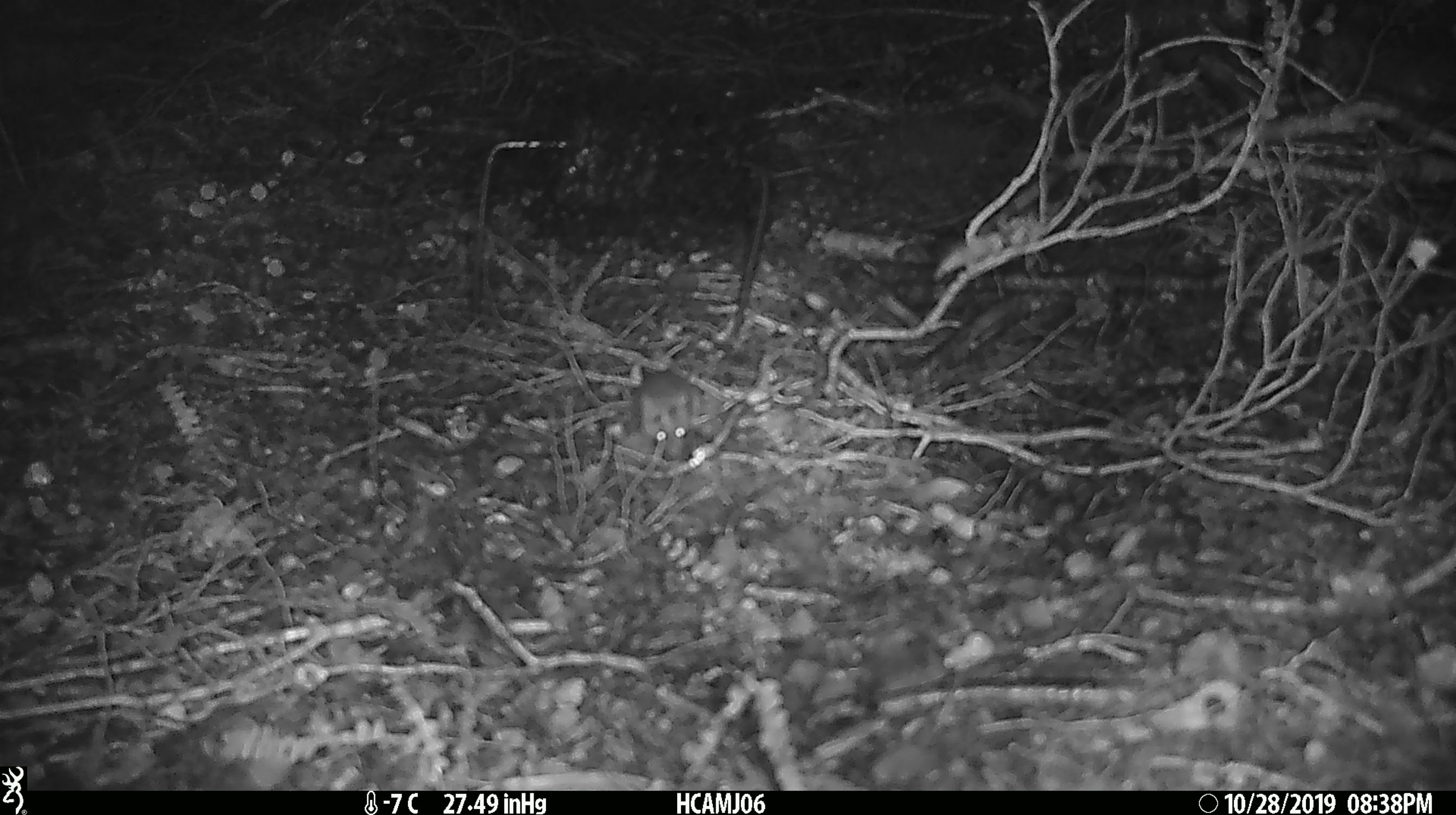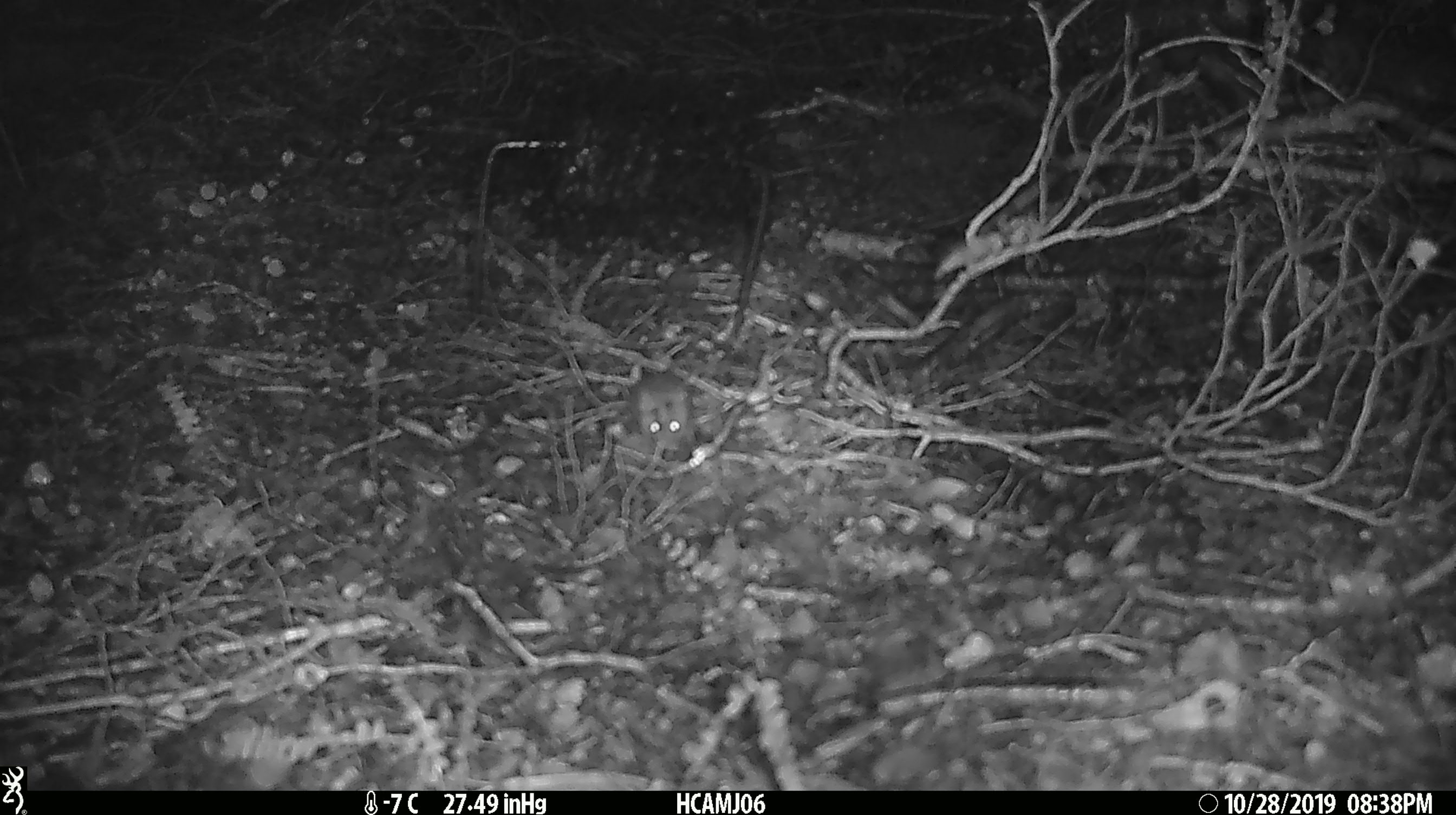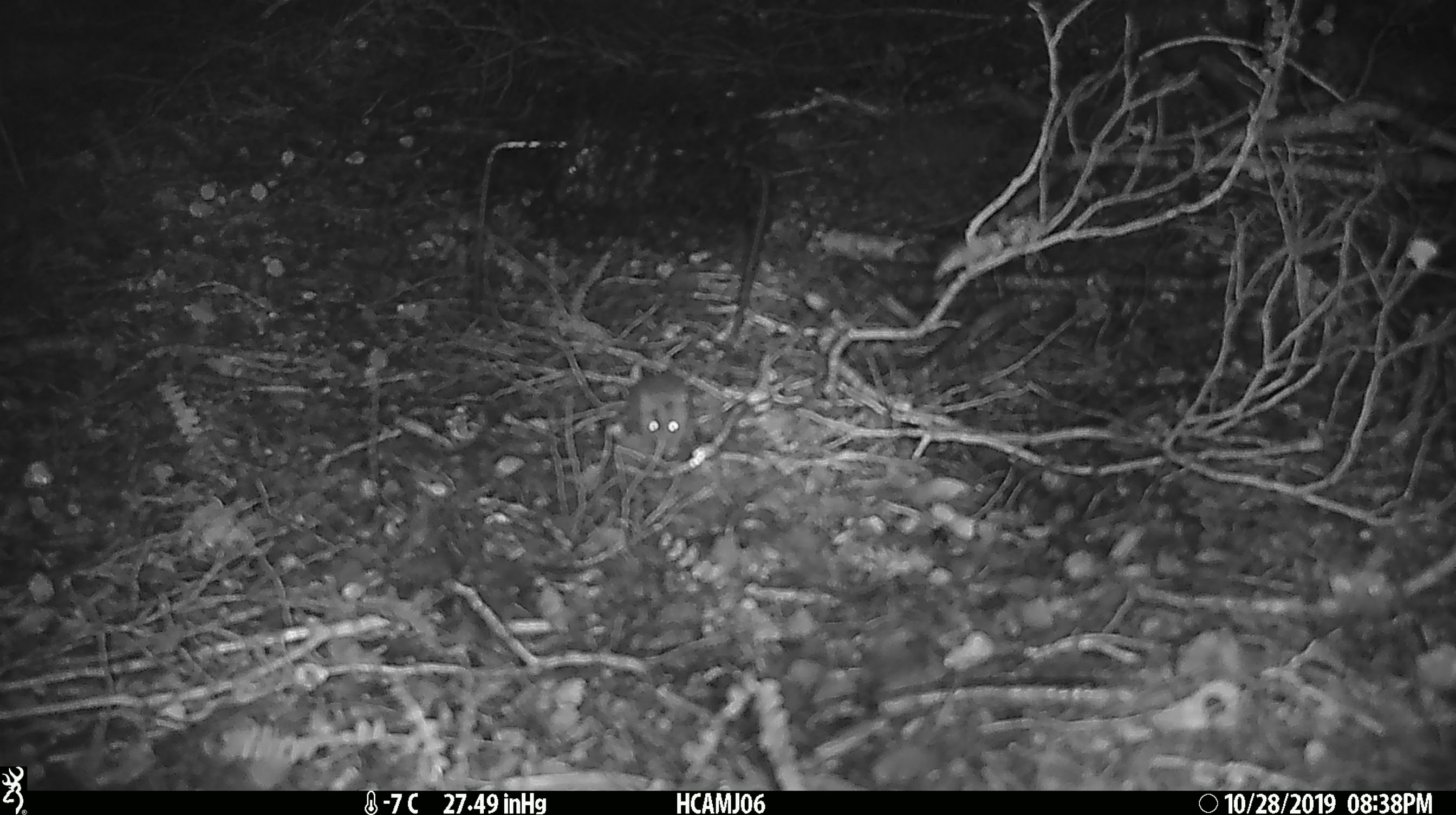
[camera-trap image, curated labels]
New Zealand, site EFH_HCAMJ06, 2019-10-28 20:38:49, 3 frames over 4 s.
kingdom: Animalia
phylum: Chordata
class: Mammalia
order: Rodentia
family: Muridae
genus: Mus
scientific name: Mus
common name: mouse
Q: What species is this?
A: Mouse (Mus).